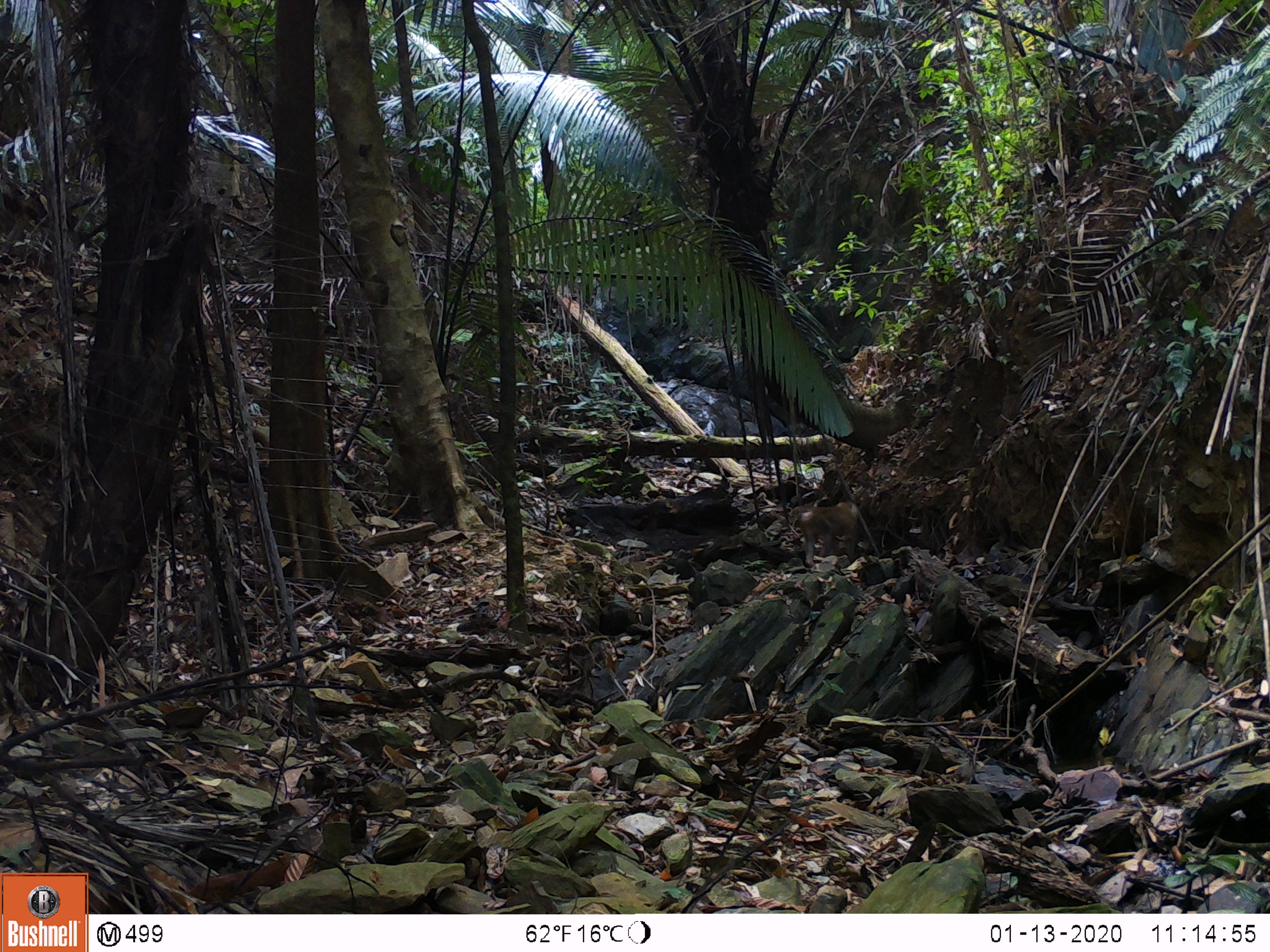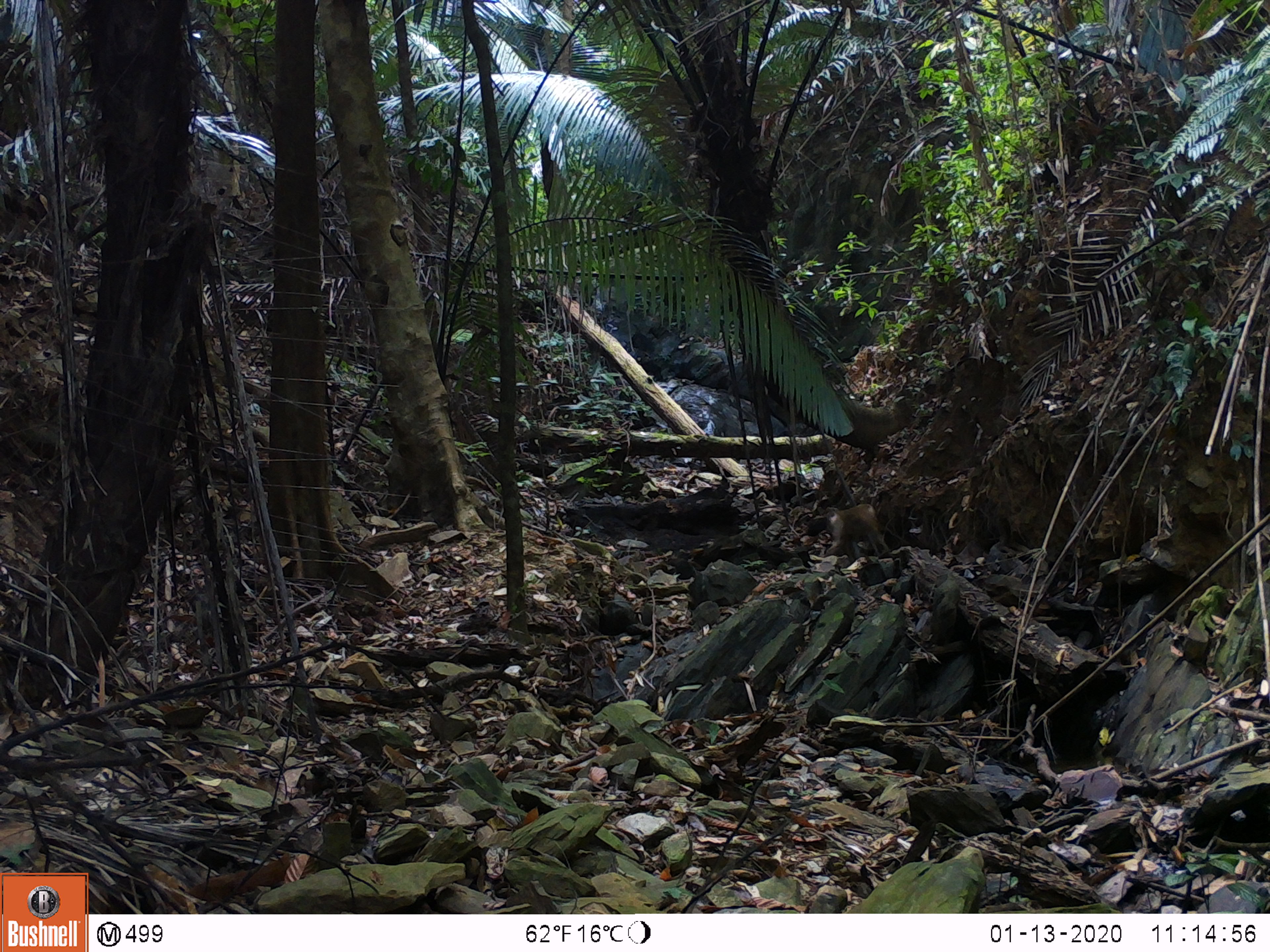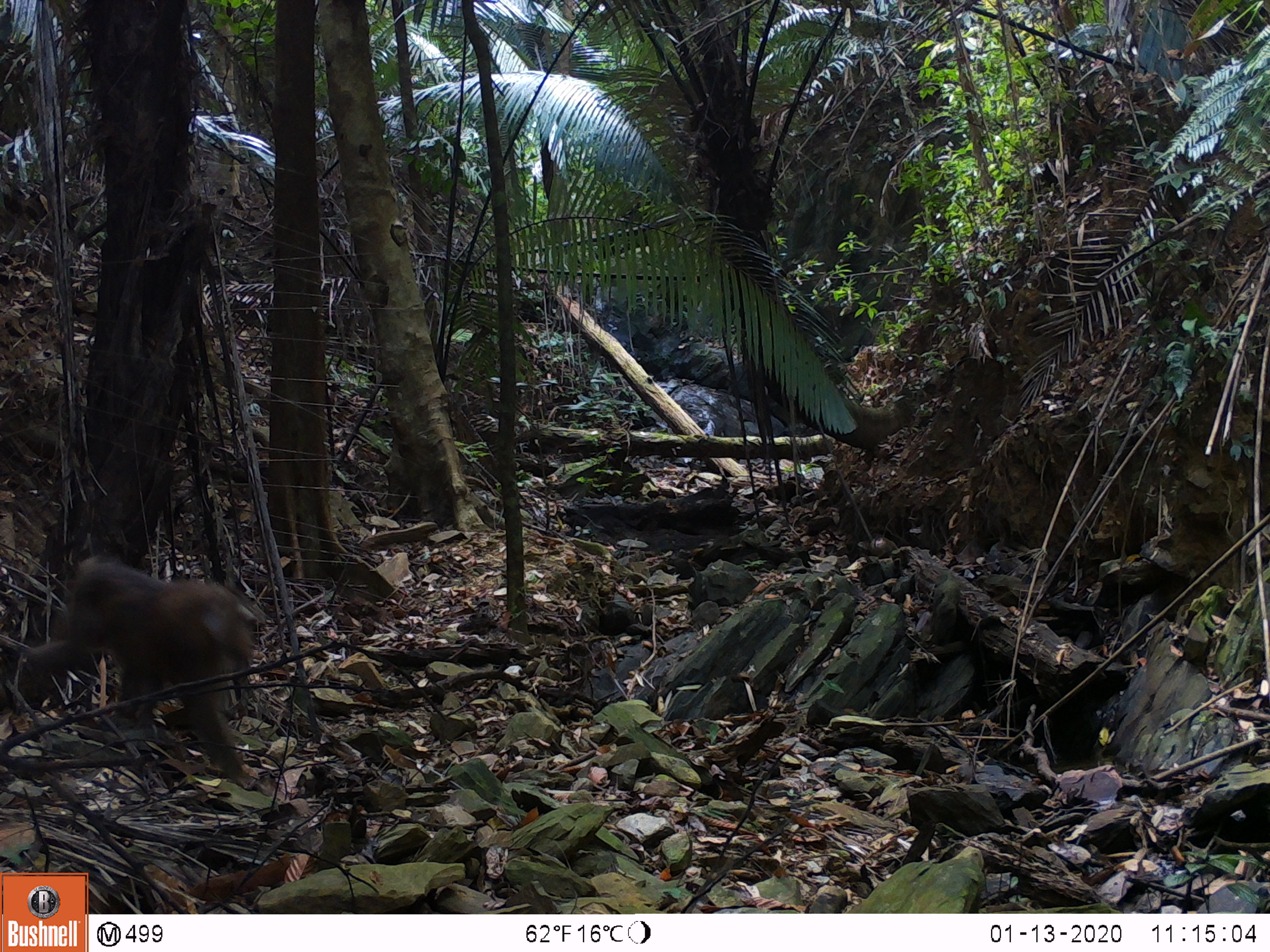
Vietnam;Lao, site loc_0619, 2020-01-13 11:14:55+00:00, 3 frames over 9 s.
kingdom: Animalia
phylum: Chordata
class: Mammalia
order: Primates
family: Cercopithecidae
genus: Macaca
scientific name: Macaca nemestrina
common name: pig-tailed macaque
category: pig tailed macaque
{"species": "pig tailed macaque (pig-tailed macaque) (Macaca nemestrina)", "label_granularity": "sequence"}